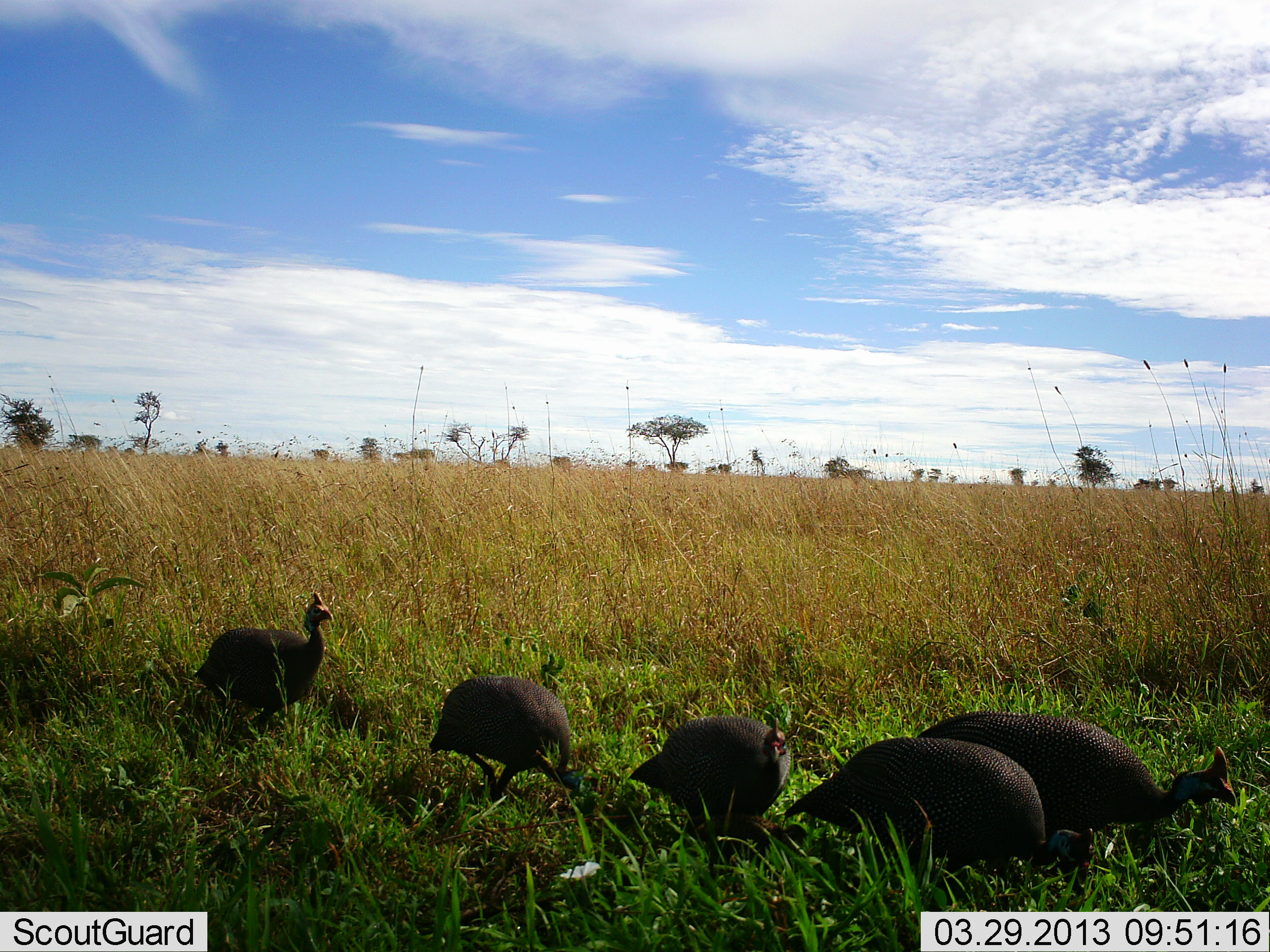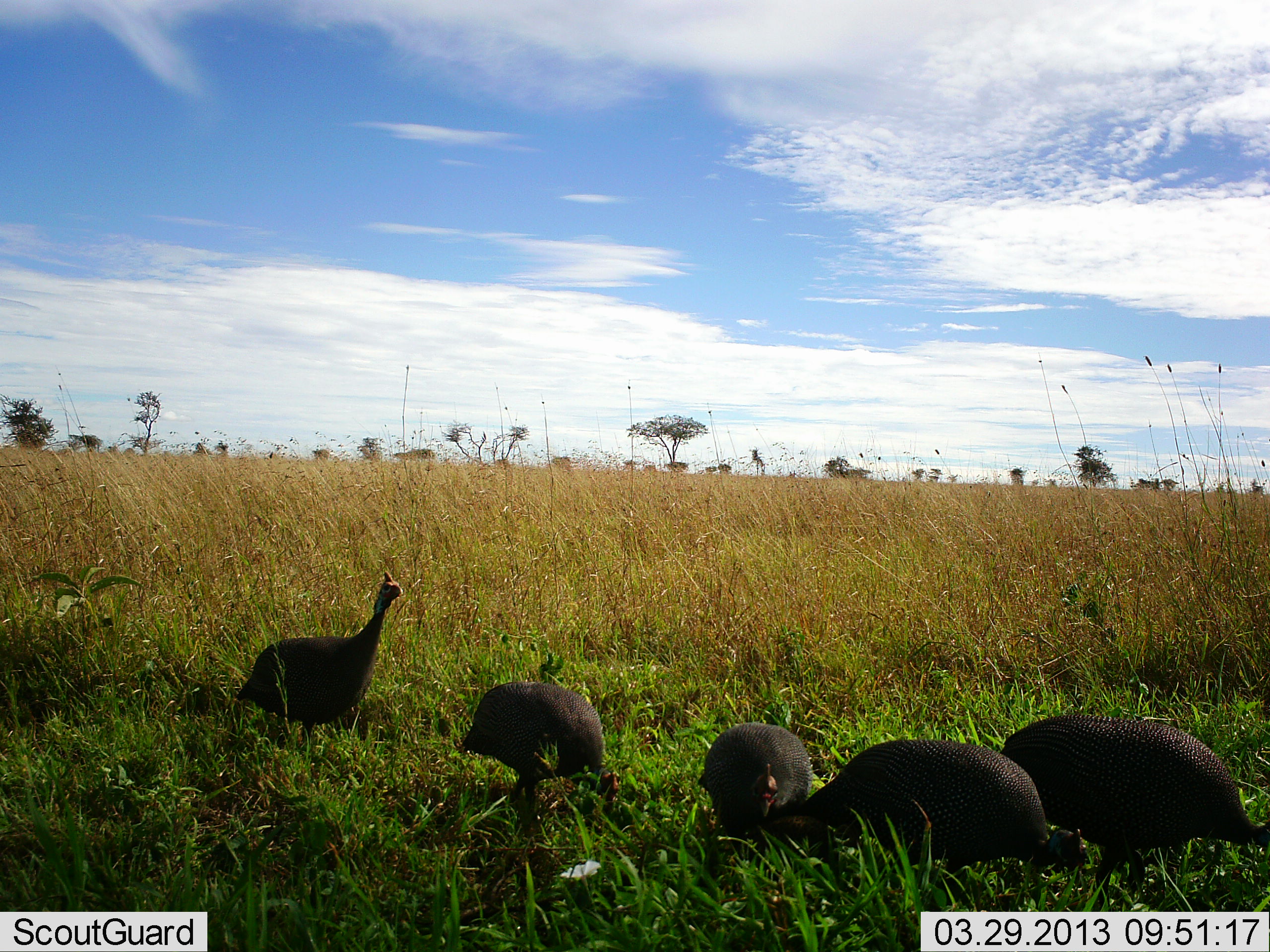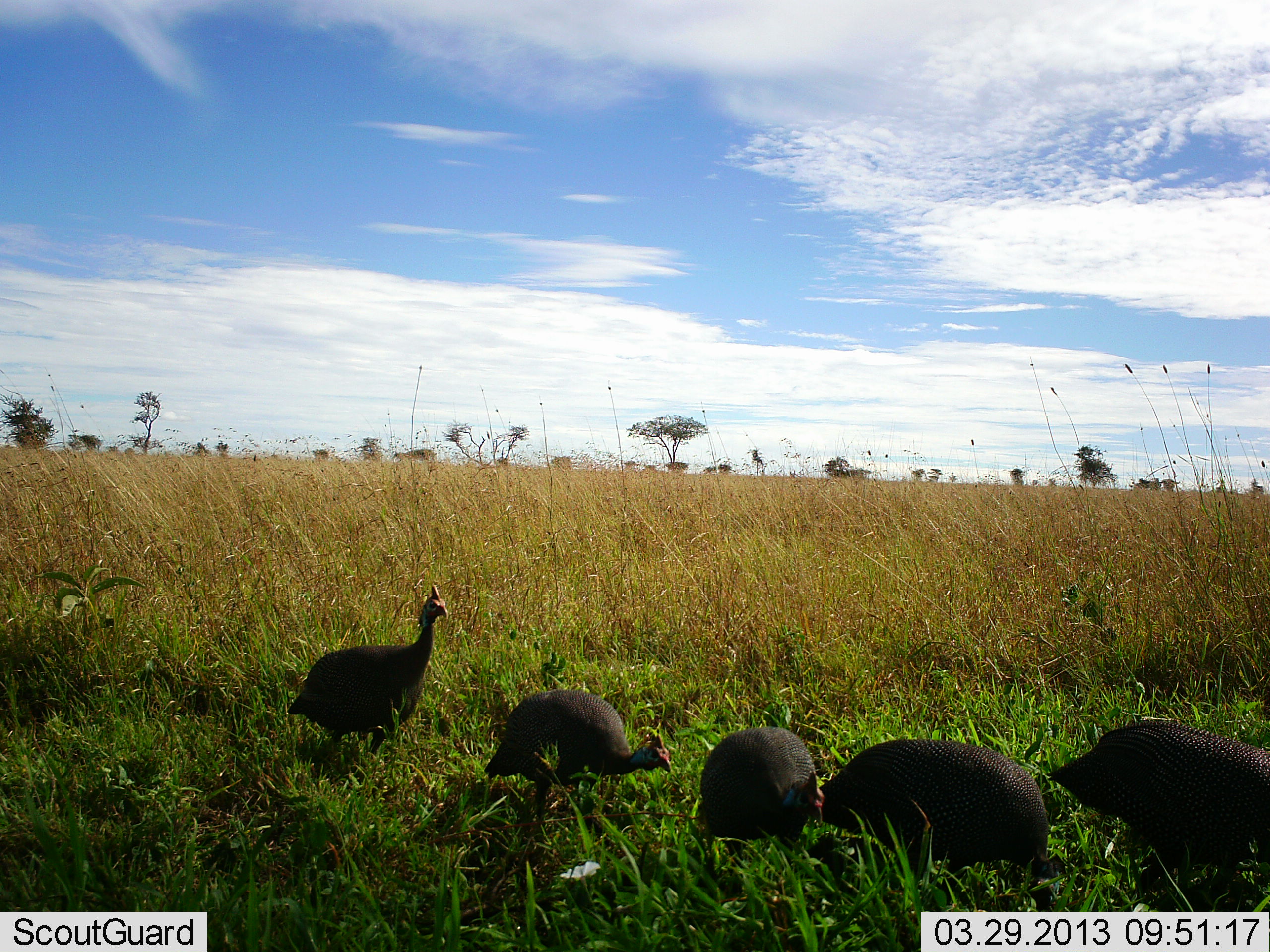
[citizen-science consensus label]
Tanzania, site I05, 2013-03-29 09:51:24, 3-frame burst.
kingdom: Animalia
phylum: Chordata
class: Aves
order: Galliformes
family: Numididae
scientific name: Numididae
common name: guinea fowl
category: guineafowl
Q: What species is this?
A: Guineafowl (guinea fowl) (Numididae).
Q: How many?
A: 5.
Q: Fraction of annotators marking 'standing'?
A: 35%.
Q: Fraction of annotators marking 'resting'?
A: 4%.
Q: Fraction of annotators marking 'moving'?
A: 57%.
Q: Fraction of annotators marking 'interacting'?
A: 0%.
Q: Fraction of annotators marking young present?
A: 0%.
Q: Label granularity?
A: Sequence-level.